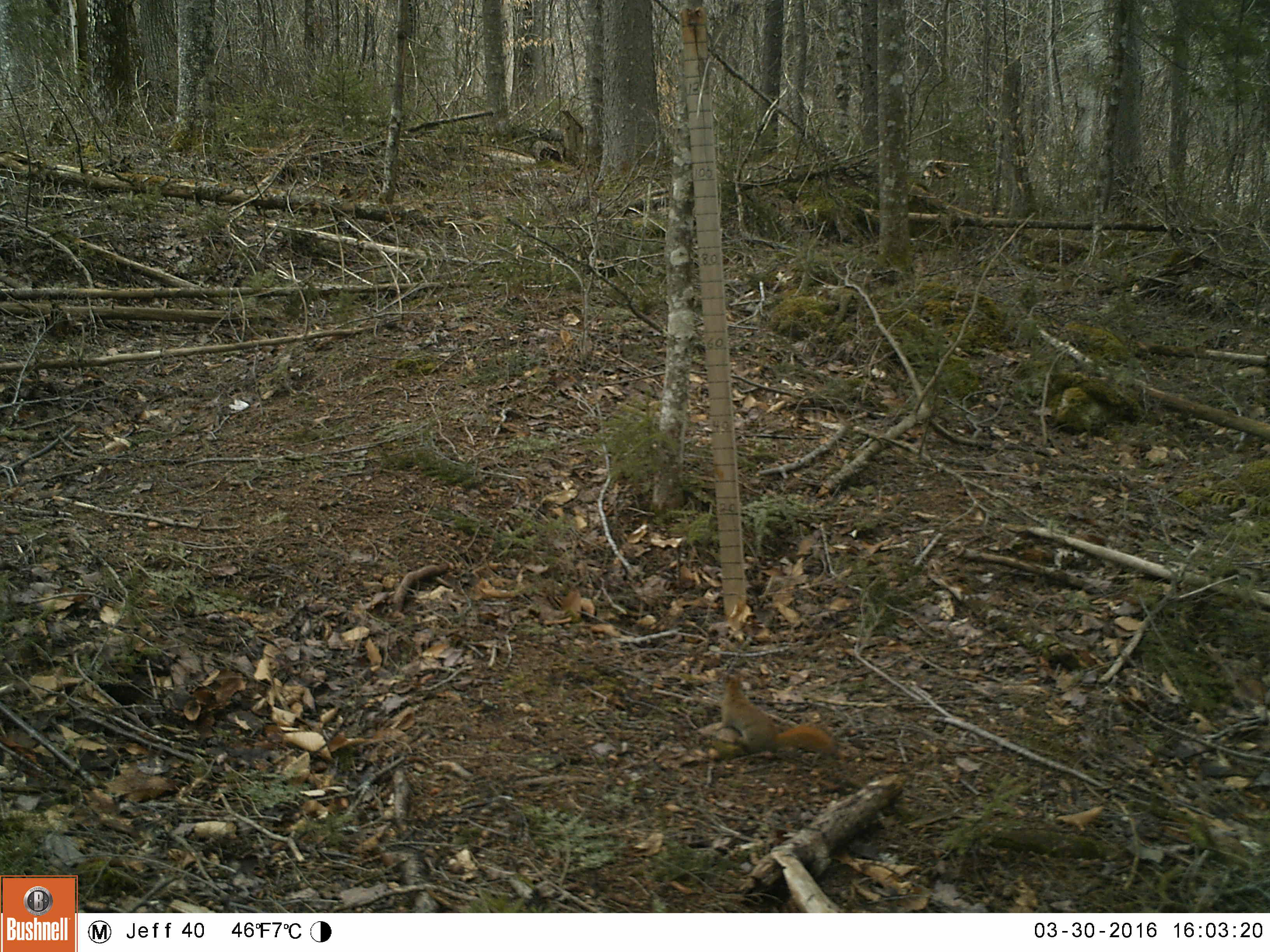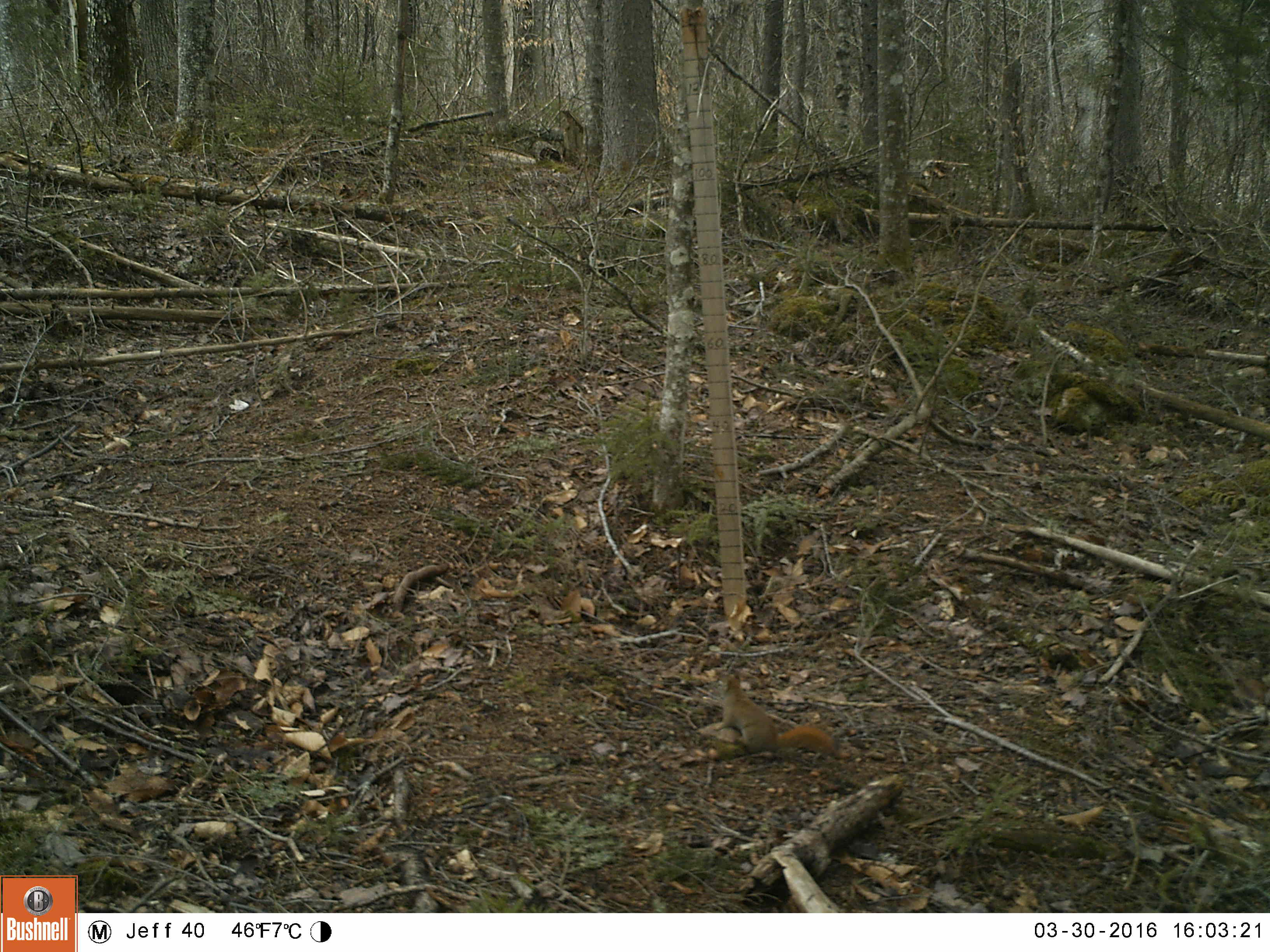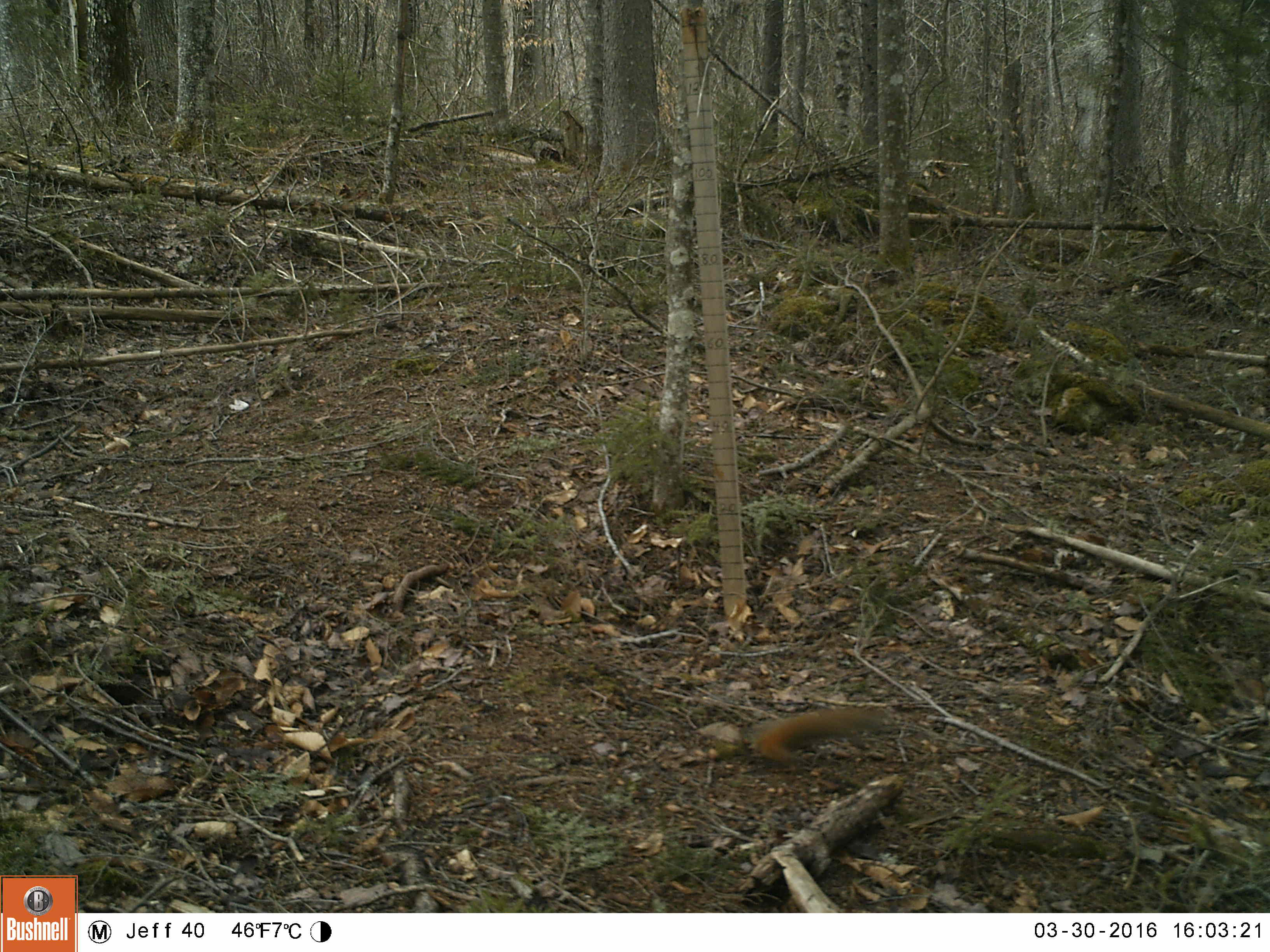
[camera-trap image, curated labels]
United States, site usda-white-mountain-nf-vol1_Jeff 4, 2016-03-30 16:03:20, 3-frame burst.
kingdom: Animalia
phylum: Chordata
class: Mammalia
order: Rodentia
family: Sciuridae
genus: Tamiasciurus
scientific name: Tamiasciurus hudsonicus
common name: red squirrel